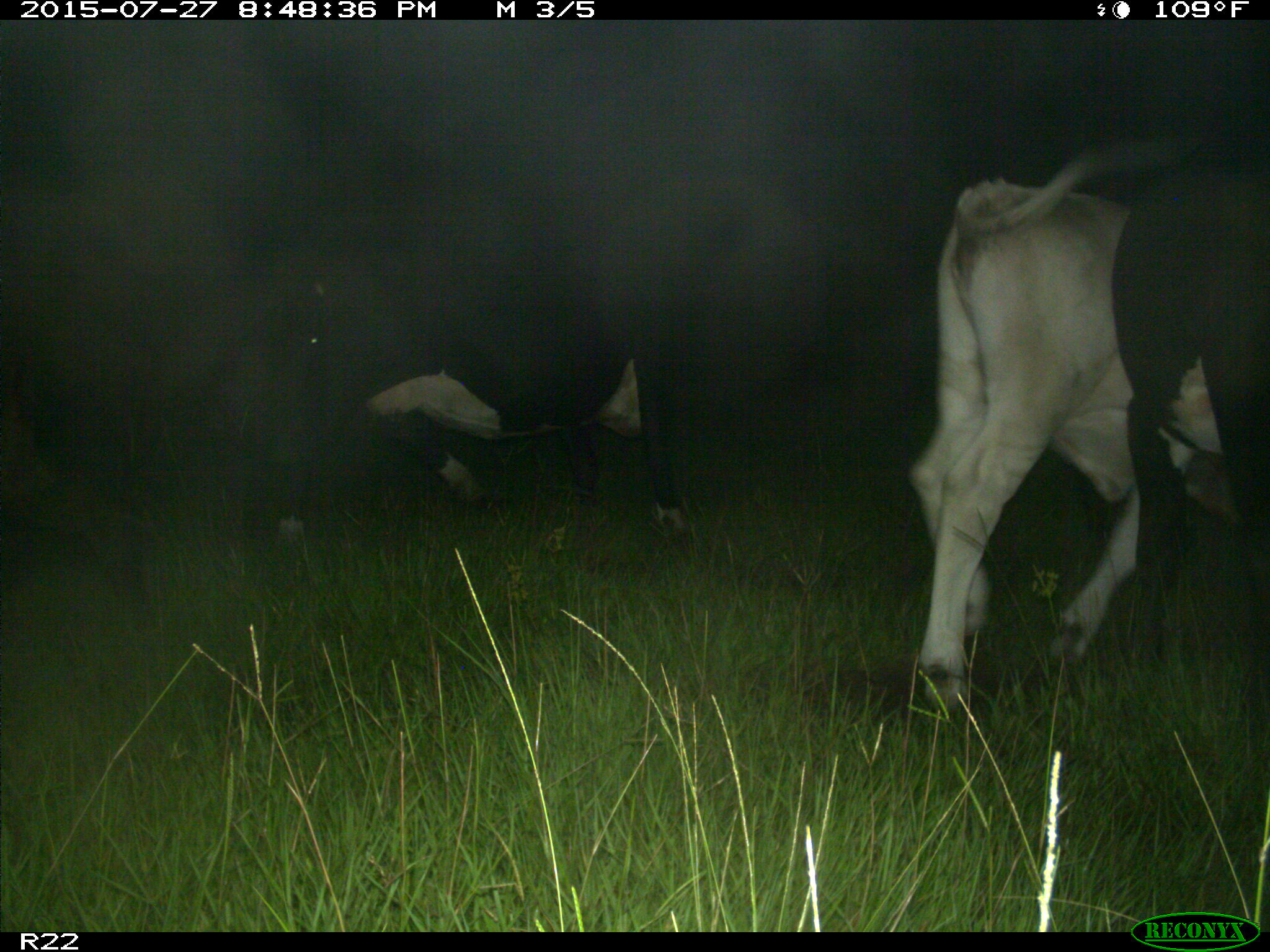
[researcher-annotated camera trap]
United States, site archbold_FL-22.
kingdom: Animalia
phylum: Chordata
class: Mammalia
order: Artiodactyla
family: Bovidae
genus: Bos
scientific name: Bos taurus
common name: domestic cow